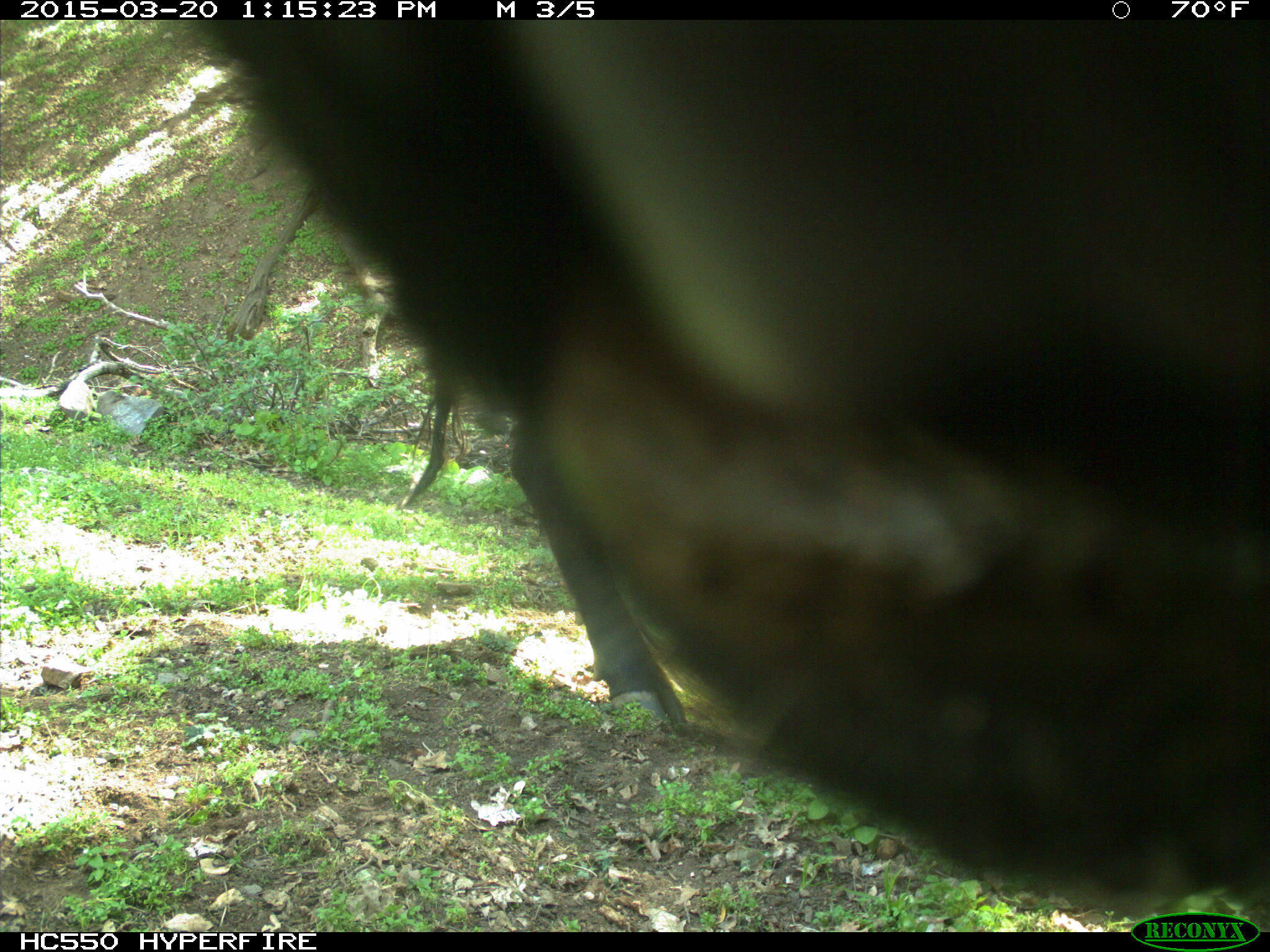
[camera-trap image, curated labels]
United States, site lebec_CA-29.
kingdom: Animalia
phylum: Chordata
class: Mammalia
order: Artiodactyla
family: Bovidae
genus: Bos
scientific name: Bos taurus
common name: domestic cow